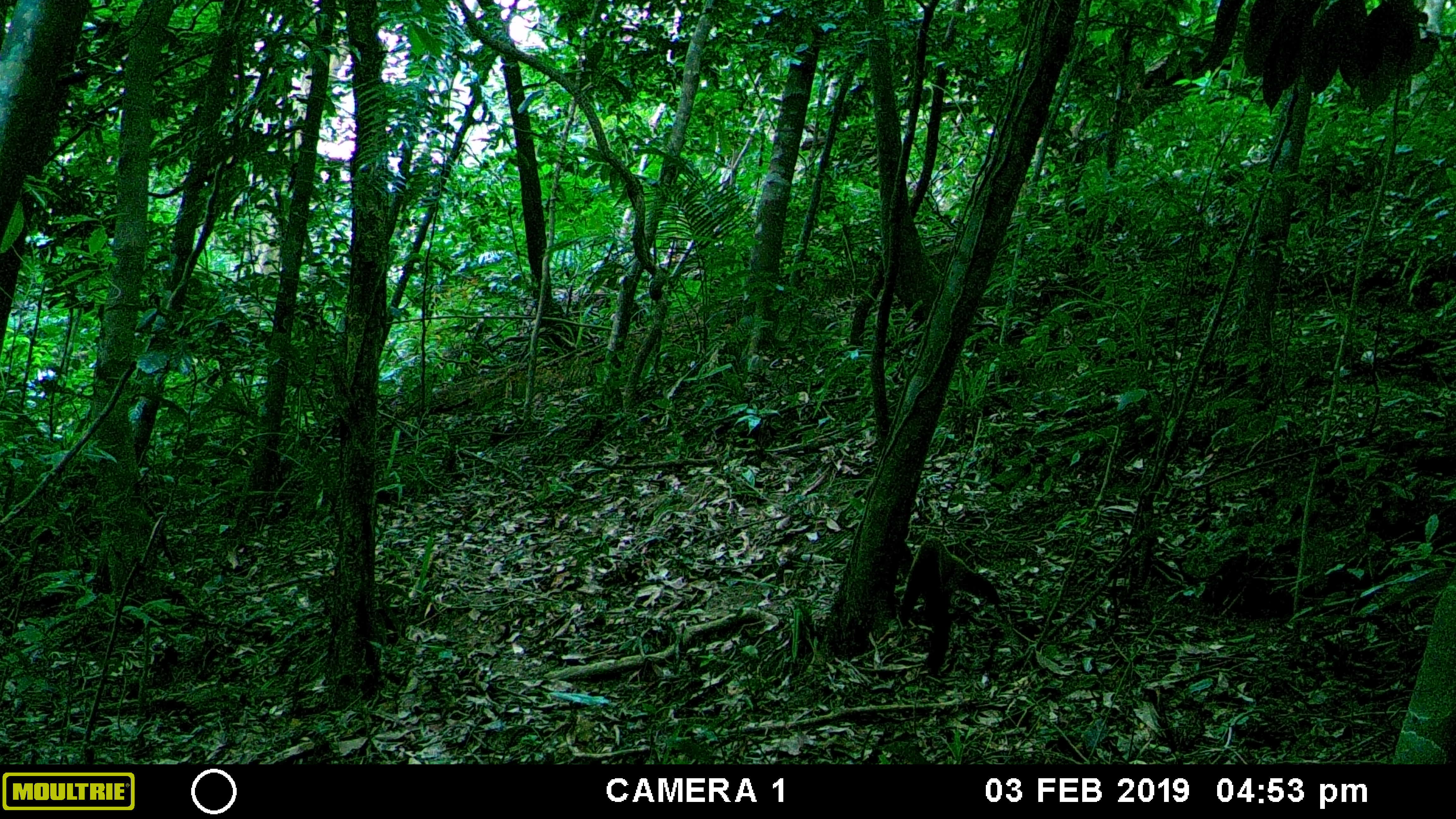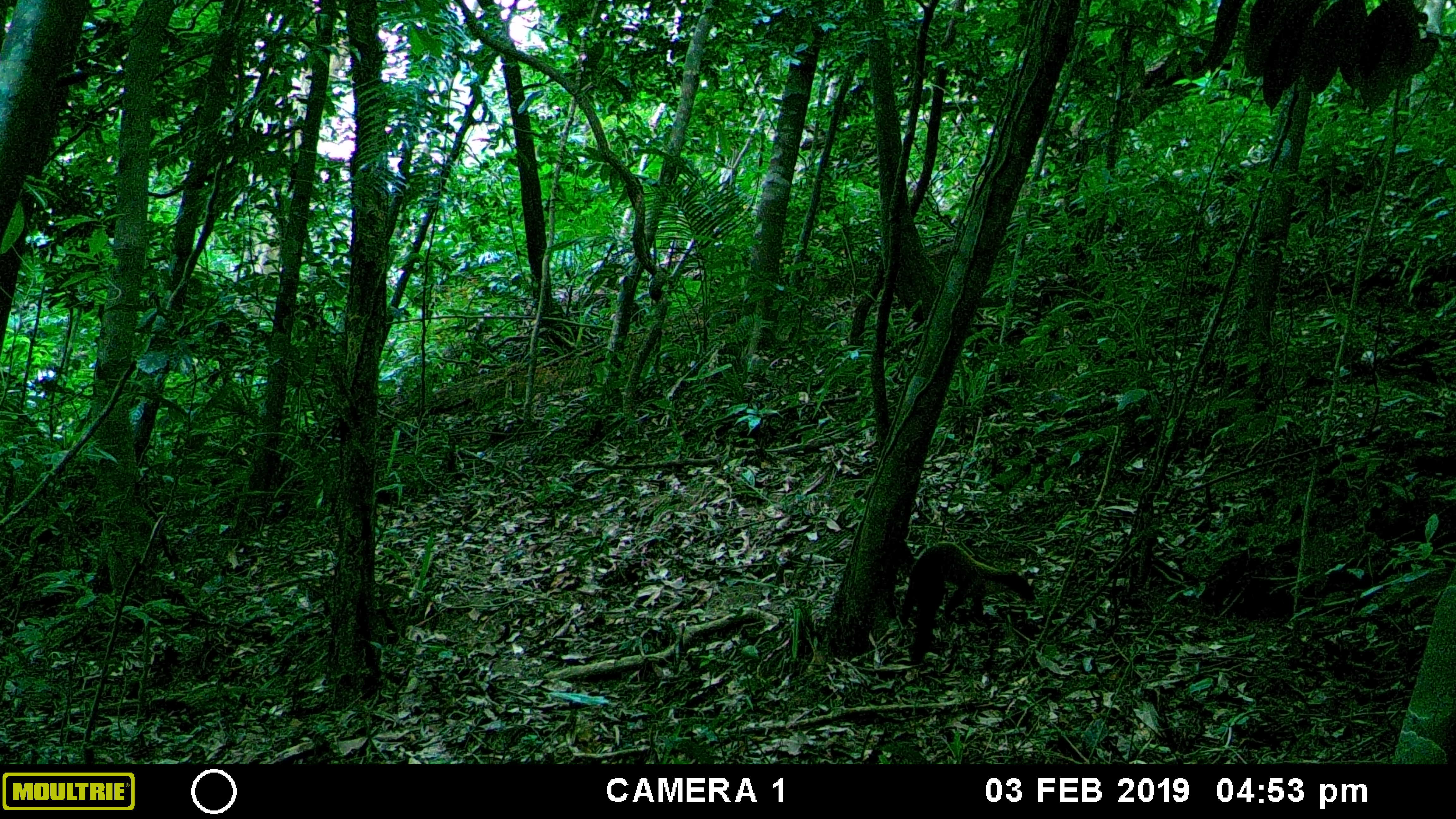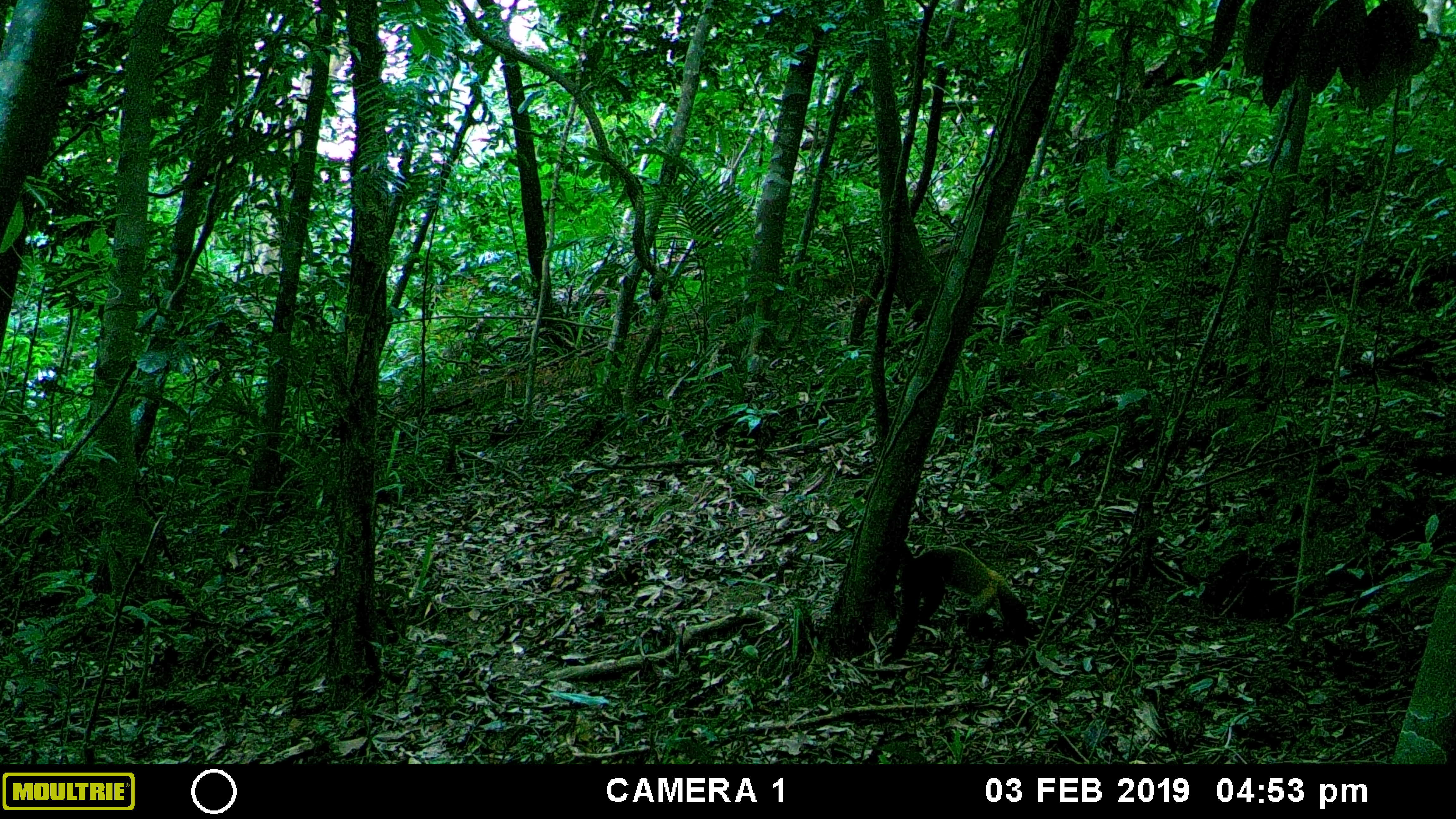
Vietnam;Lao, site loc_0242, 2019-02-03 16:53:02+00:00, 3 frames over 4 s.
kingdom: Animalia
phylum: Chordata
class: Mammalia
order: Carnivora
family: Mustelidae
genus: Martes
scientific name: Martes flavigula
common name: yellow-throated marten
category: yellow throated marten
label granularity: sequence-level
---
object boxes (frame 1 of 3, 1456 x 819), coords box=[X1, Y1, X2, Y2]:
yellow throated marten: box=[899, 536, 1002, 675]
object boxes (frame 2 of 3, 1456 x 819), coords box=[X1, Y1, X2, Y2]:
yellow throated marten: box=[898, 539, 1036, 666]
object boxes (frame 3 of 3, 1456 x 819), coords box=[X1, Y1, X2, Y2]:
yellow throated marten: box=[890, 538, 1028, 660]